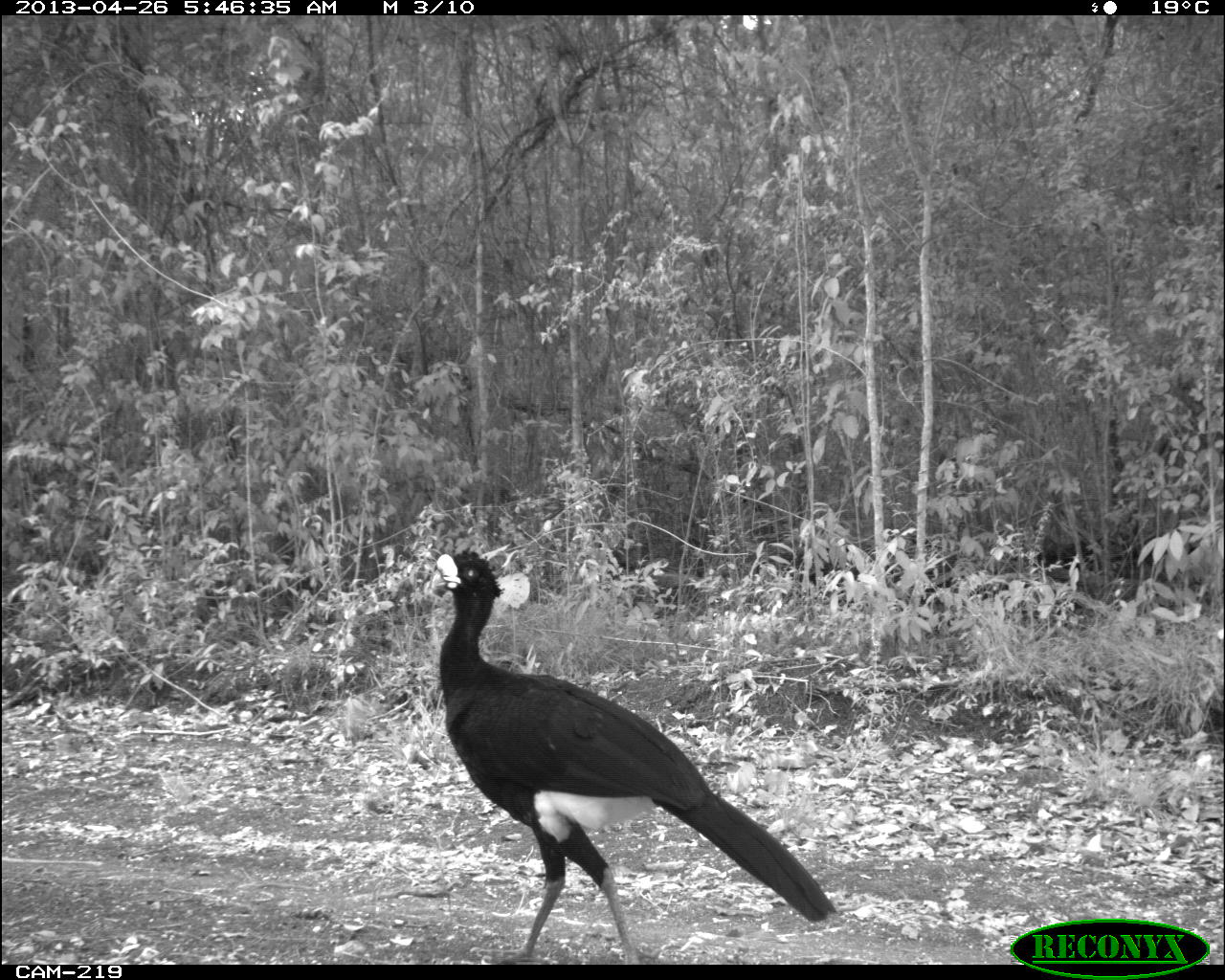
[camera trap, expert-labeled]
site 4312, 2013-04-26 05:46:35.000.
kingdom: Animalia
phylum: Chordata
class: Aves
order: Galliformes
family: Cracidae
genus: Crax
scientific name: Crax rubra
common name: great curassow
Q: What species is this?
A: Crax rubra (great curassow).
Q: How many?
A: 1.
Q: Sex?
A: Male.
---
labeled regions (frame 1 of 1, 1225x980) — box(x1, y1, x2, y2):
crax rubra: box(426, 549, 836, 965)